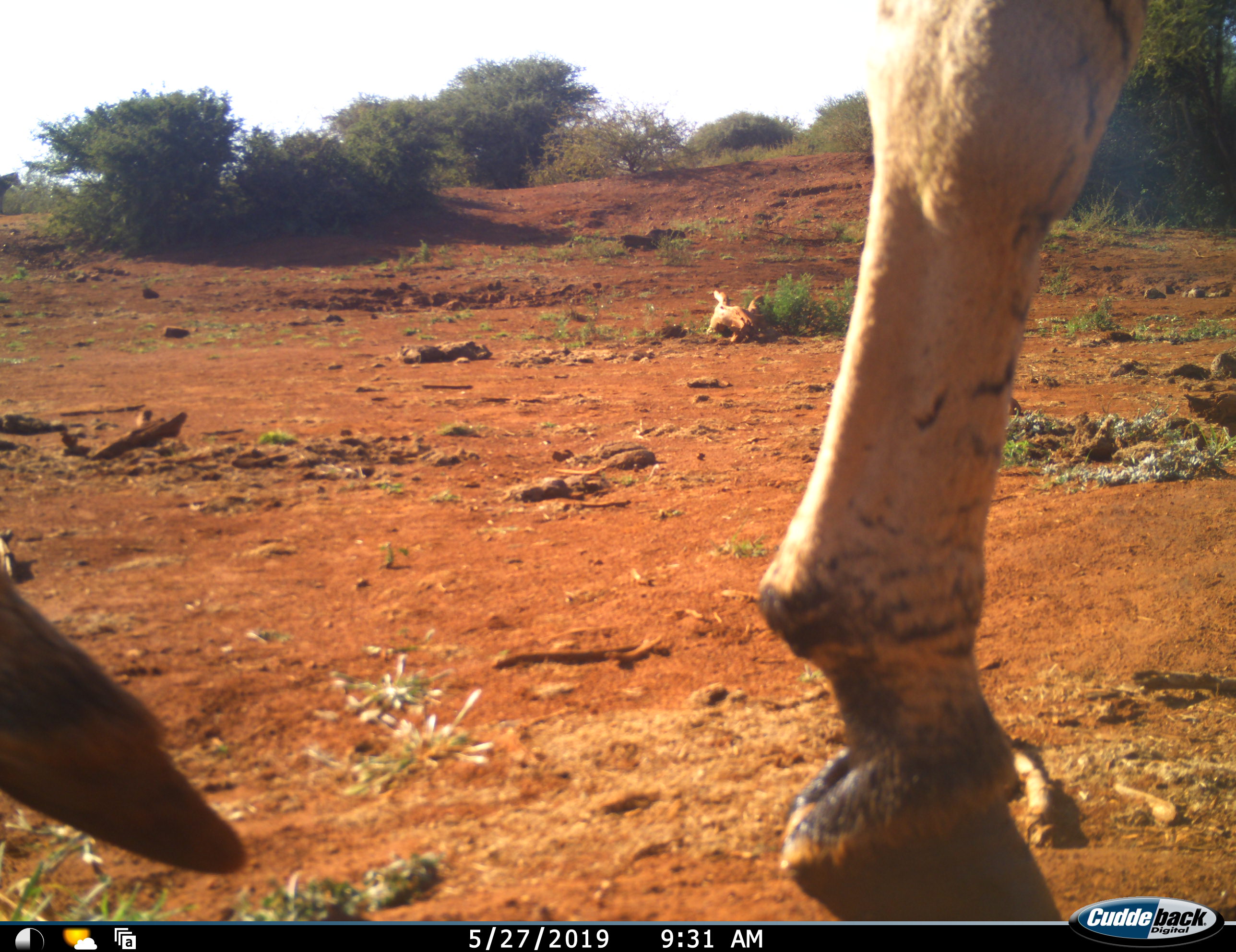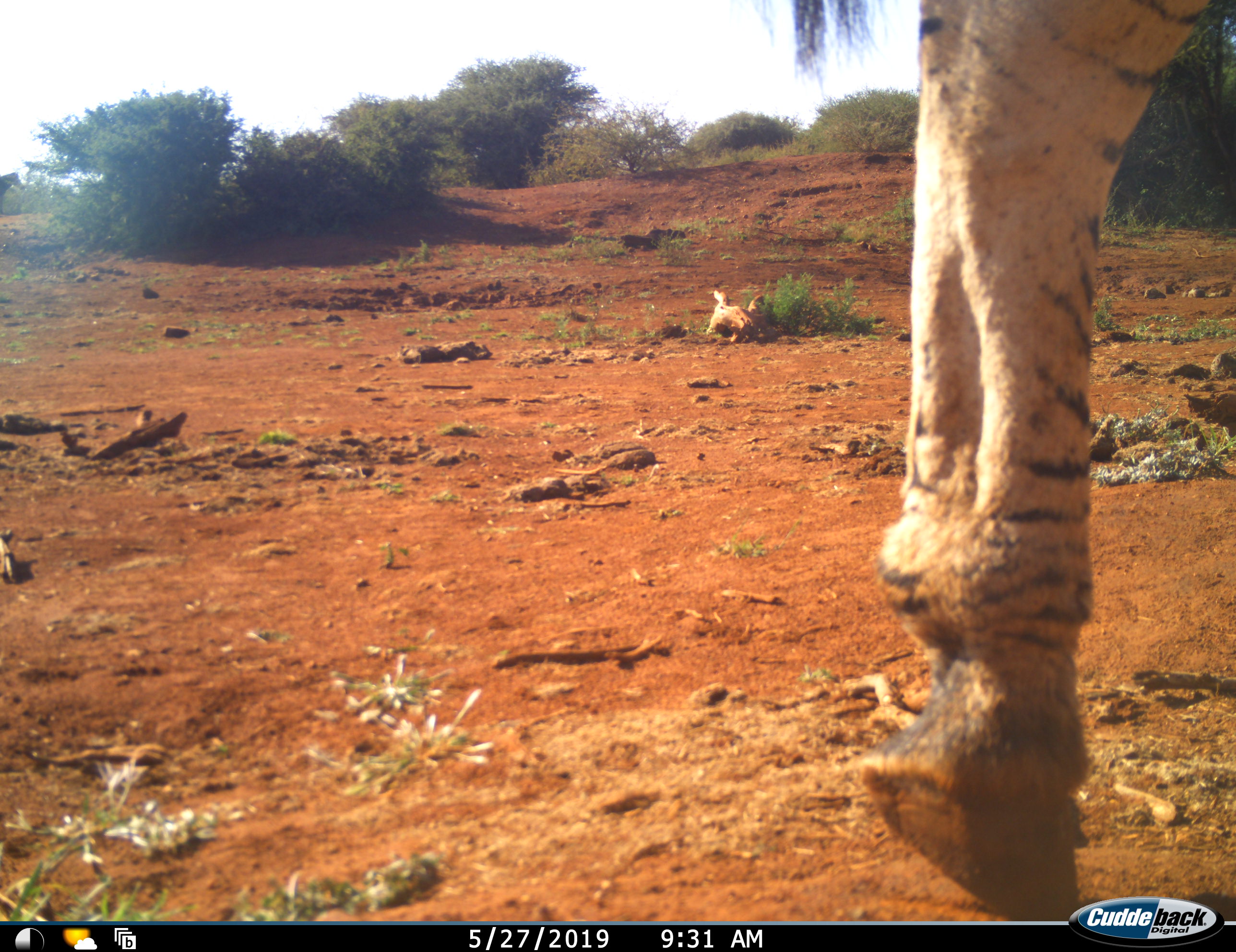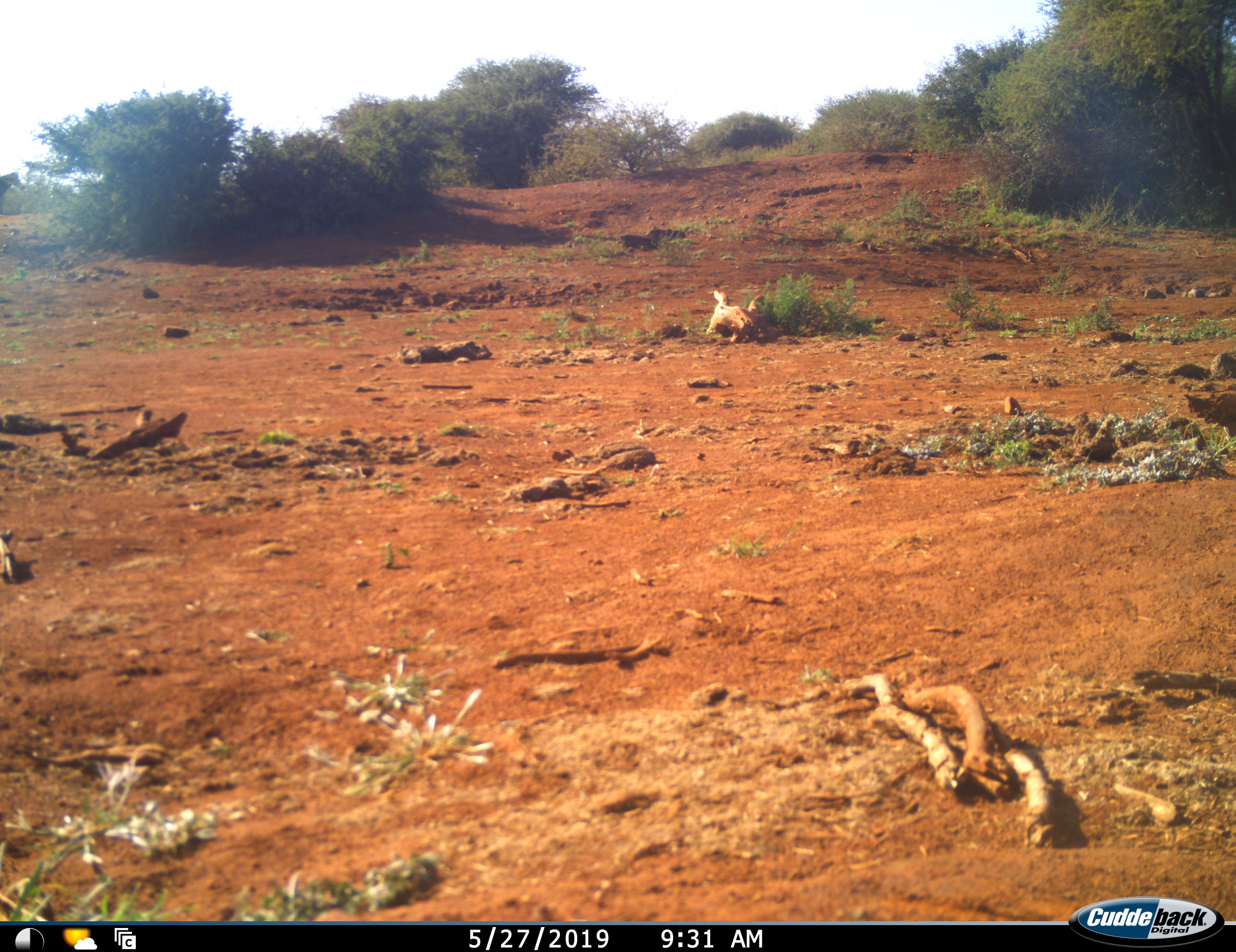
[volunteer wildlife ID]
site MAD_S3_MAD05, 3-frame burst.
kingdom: Animalia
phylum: Chordata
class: Mammalia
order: Perissodactyla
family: Equidae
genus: Equus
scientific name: Equus quagga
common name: plains zebra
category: zebraplains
Zebraplains (plains zebra) (Equus quagga), count 1. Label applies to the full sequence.